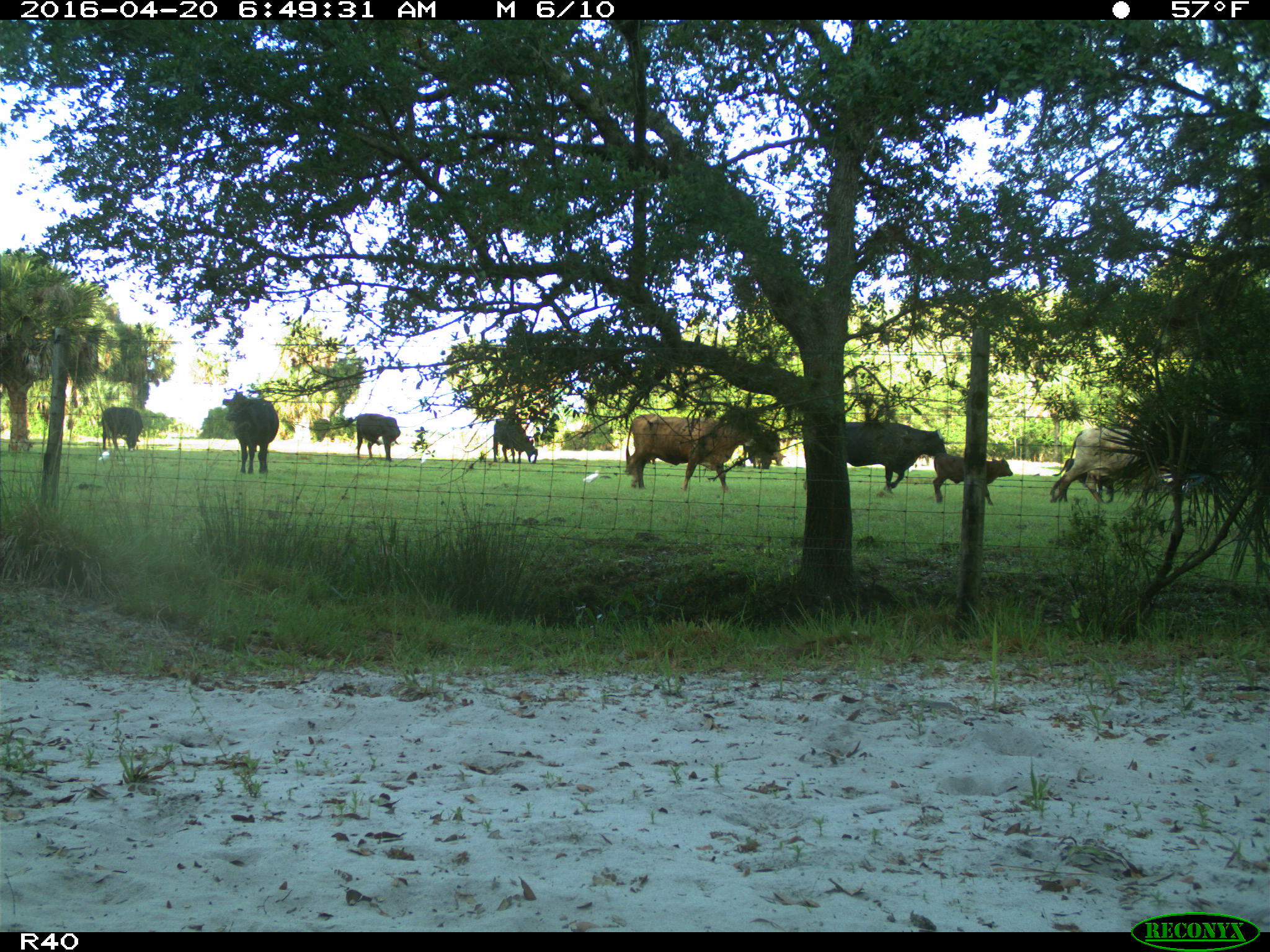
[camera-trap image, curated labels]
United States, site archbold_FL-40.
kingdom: Animalia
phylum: Chordata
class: Mammalia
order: Artiodactyla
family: Bovidae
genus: Bos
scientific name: Bos taurus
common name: domestic cow